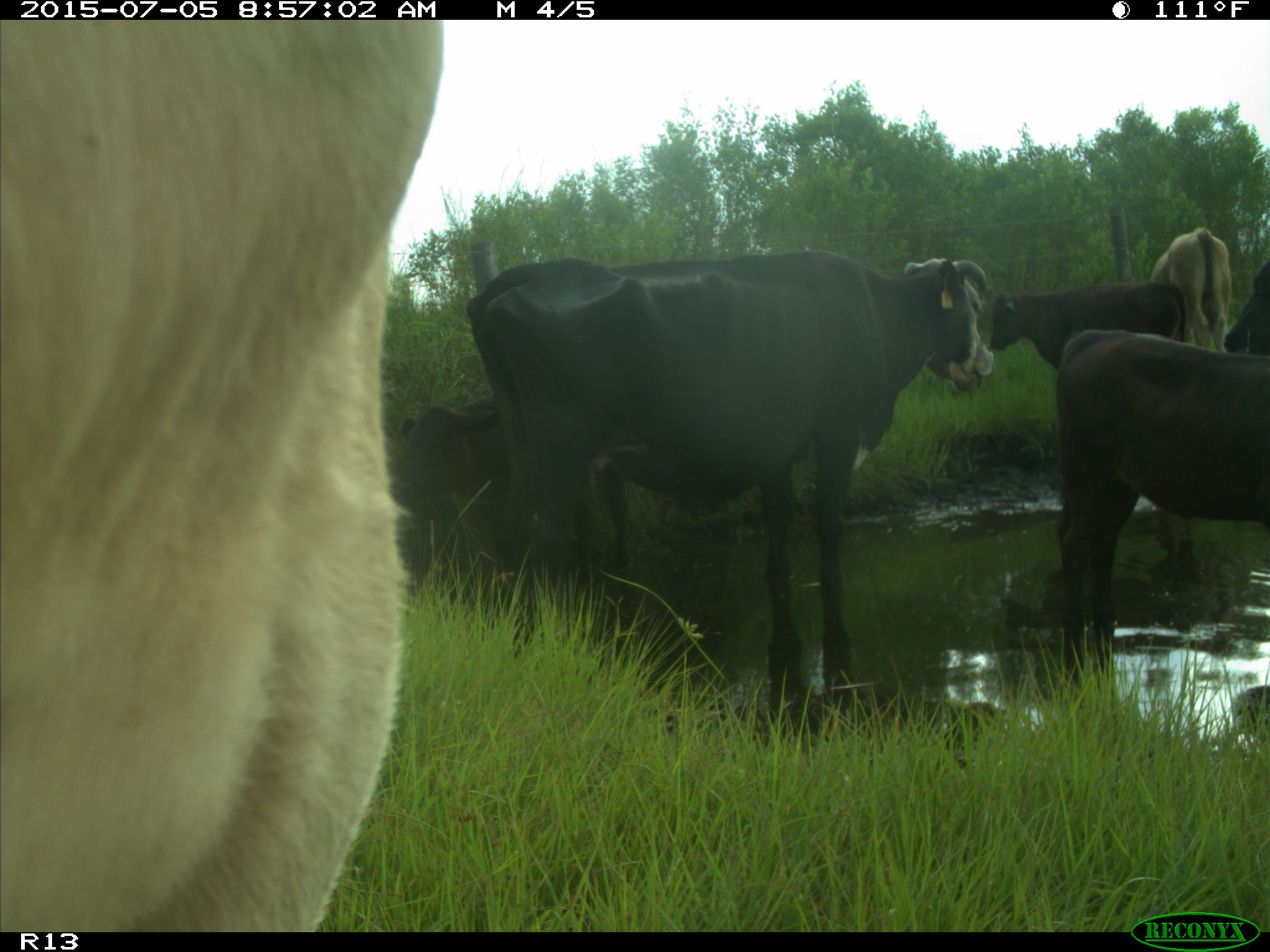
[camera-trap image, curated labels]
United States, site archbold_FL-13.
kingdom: Animalia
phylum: Chordata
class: Mammalia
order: Artiodactyla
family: Bovidae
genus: Bos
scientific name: Bos taurus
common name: domestic cow